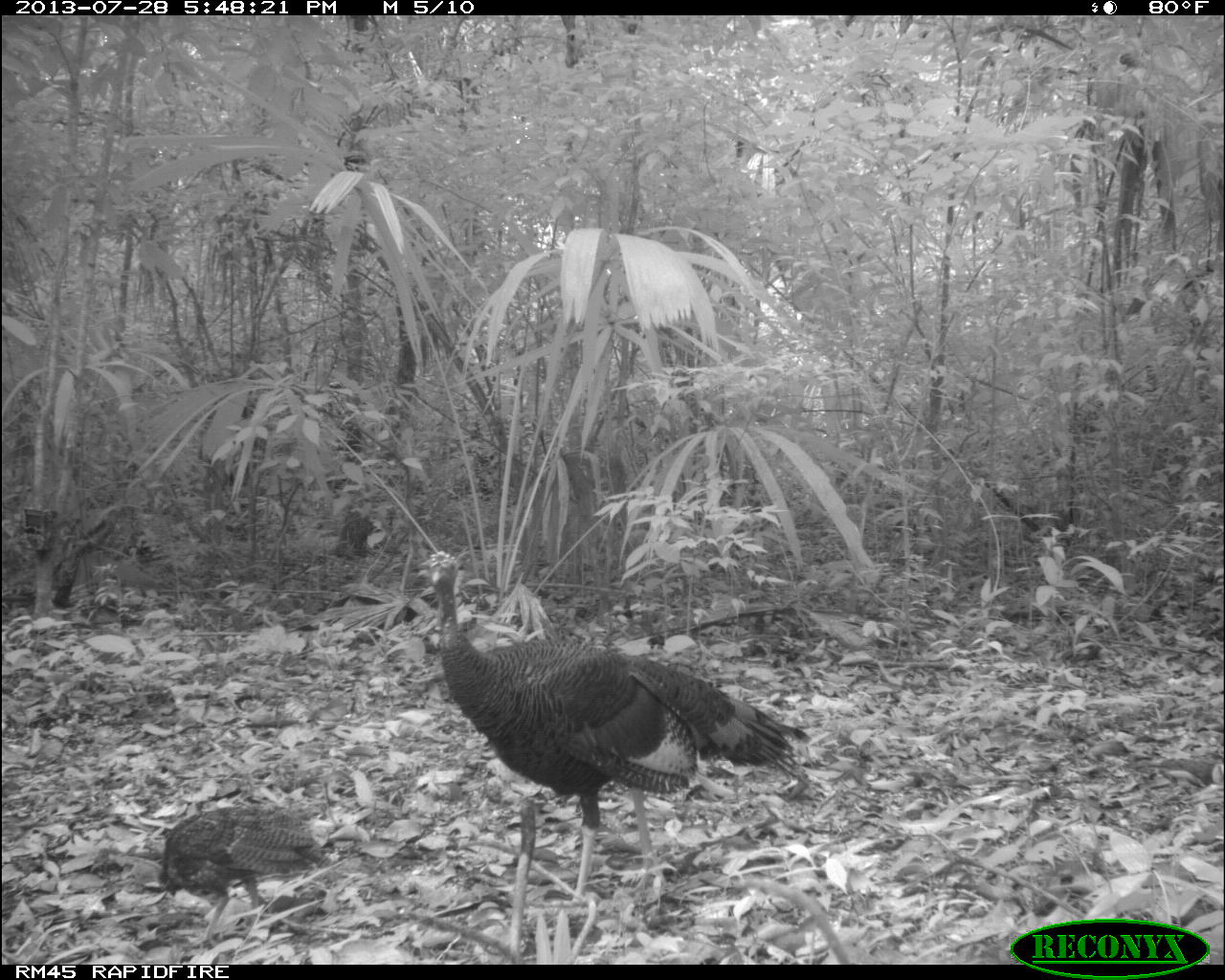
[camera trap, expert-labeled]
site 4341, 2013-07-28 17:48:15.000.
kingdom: Animalia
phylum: Chordata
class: Aves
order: Galliformes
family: Phasianidae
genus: Meleagris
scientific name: Meleagris ocellata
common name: ocellated turkey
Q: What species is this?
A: Meleagris ocellata (ocellated turkey).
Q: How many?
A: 2.